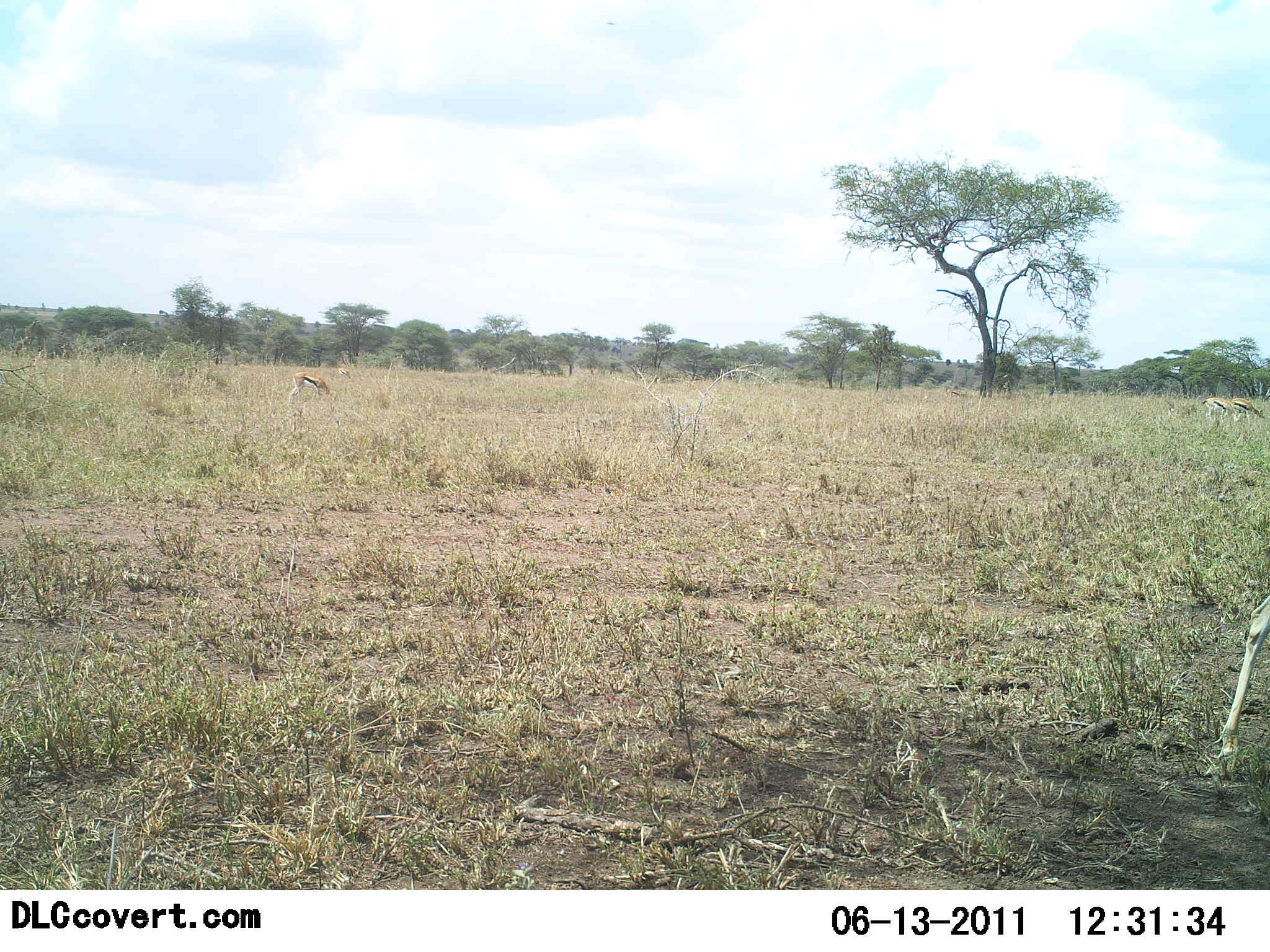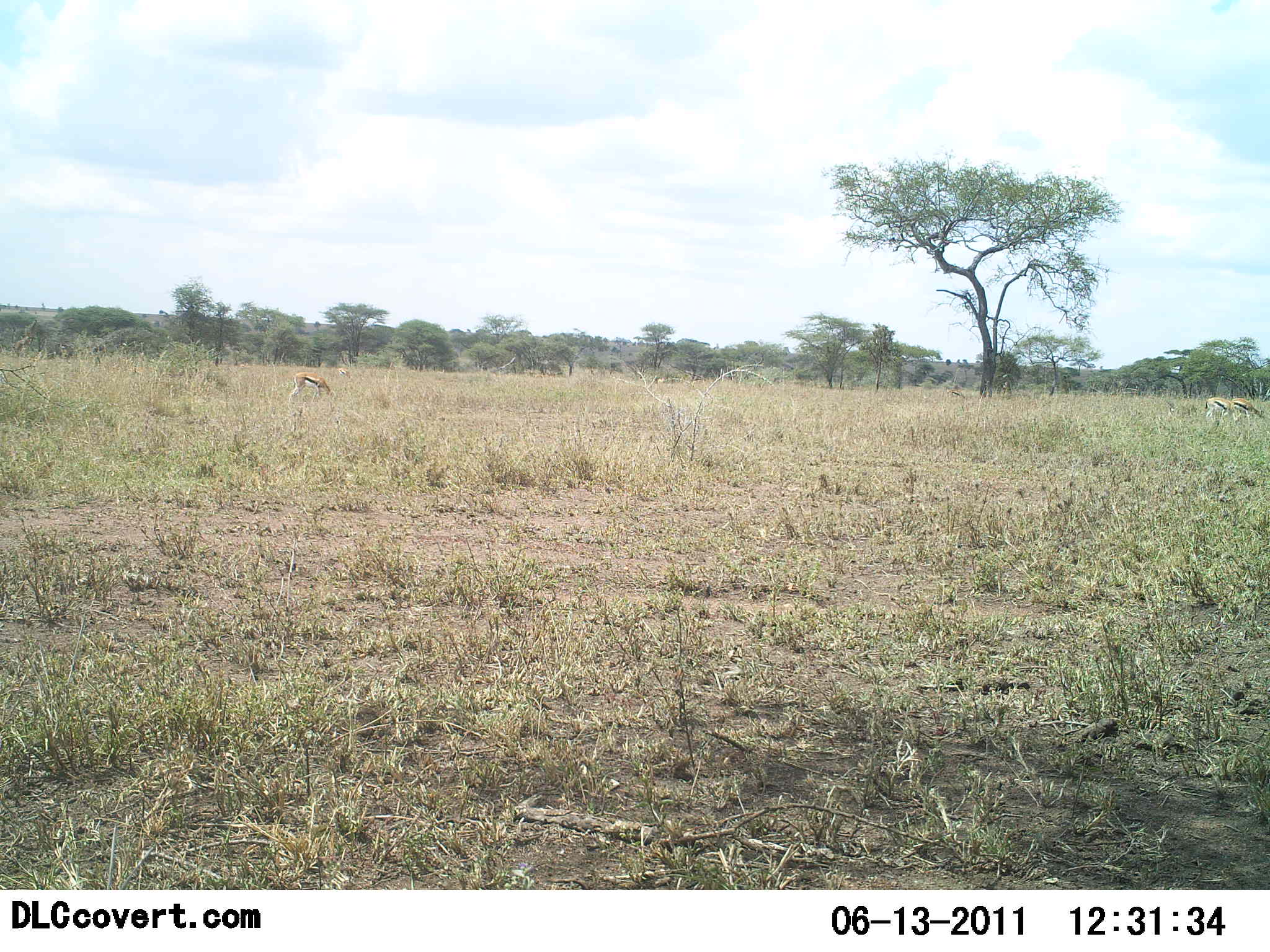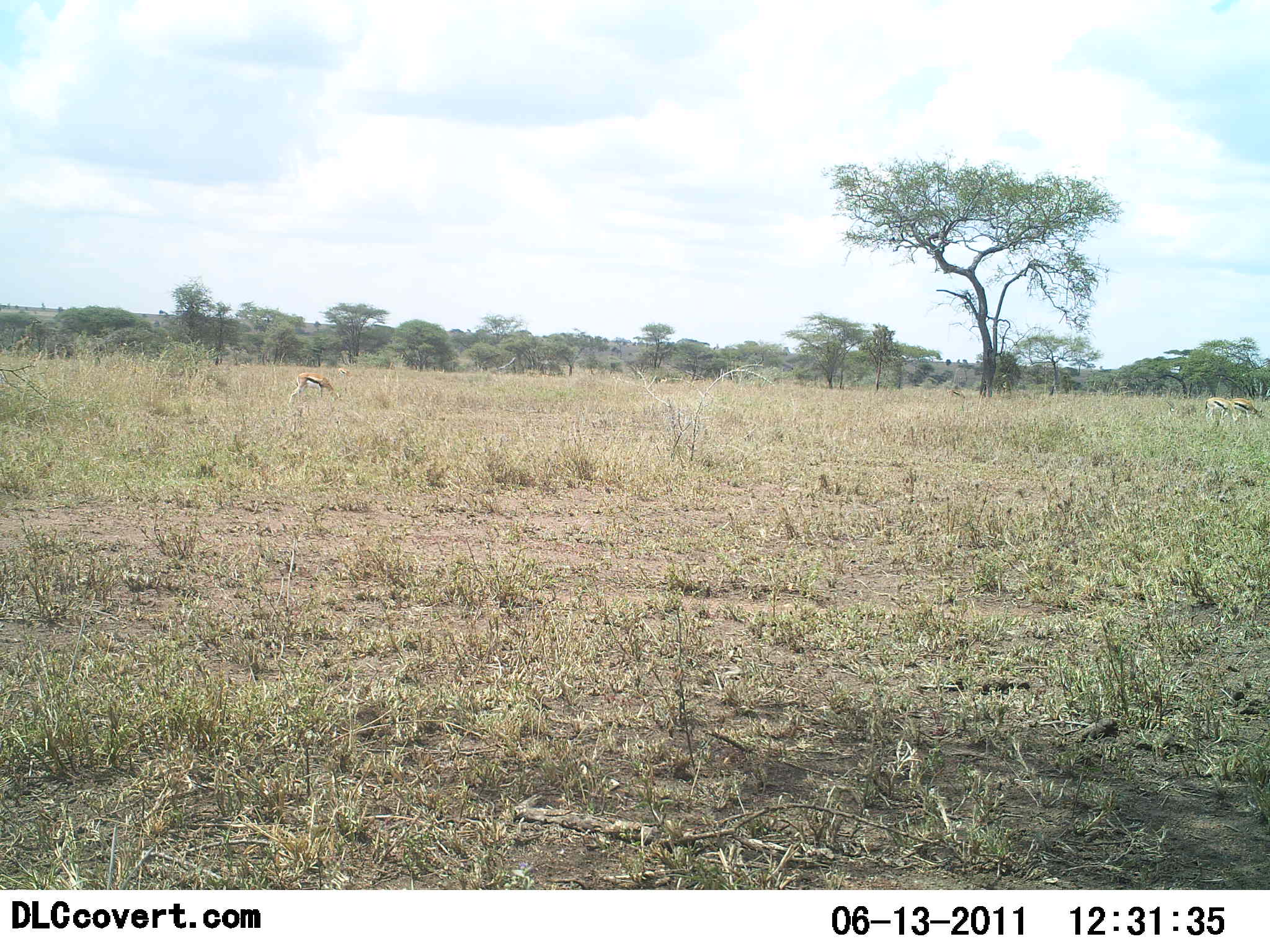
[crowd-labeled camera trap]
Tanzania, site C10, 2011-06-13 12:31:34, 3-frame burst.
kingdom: Animalia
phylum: Chordata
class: Mammalia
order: Artiodactyla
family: Bovidae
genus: Eudorcas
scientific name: Eudorcas thomsonii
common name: thomson's gazelle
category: gazellethomsons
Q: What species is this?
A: Gazellethomsons (thomson's gazelle) (Eudorcas thomsonii).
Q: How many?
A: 4.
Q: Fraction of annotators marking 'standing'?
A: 27%.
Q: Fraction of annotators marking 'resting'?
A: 0%.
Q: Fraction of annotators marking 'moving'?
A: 55%.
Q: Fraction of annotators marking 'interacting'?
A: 0%.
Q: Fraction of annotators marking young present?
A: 0%.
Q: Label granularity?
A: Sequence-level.